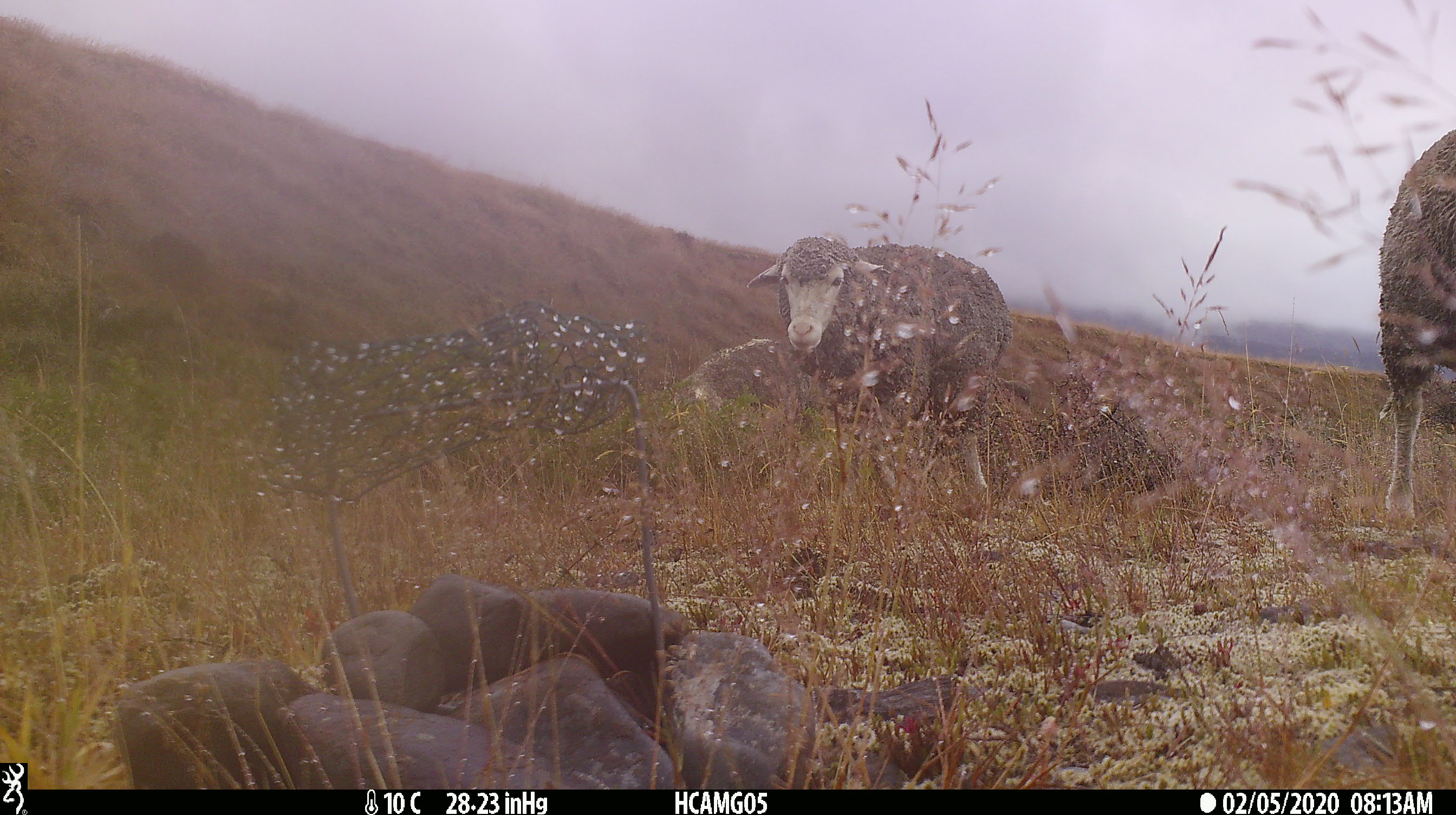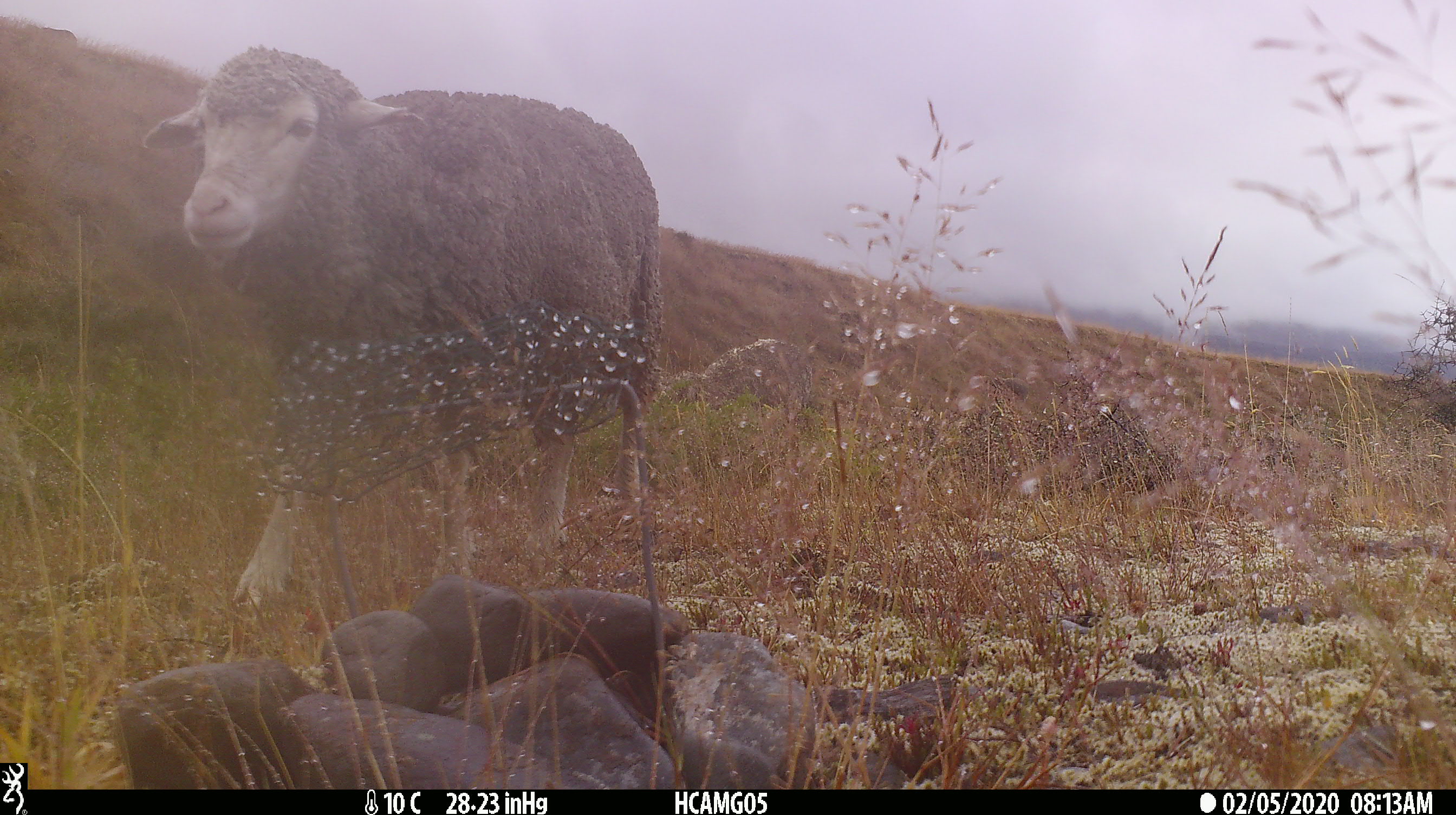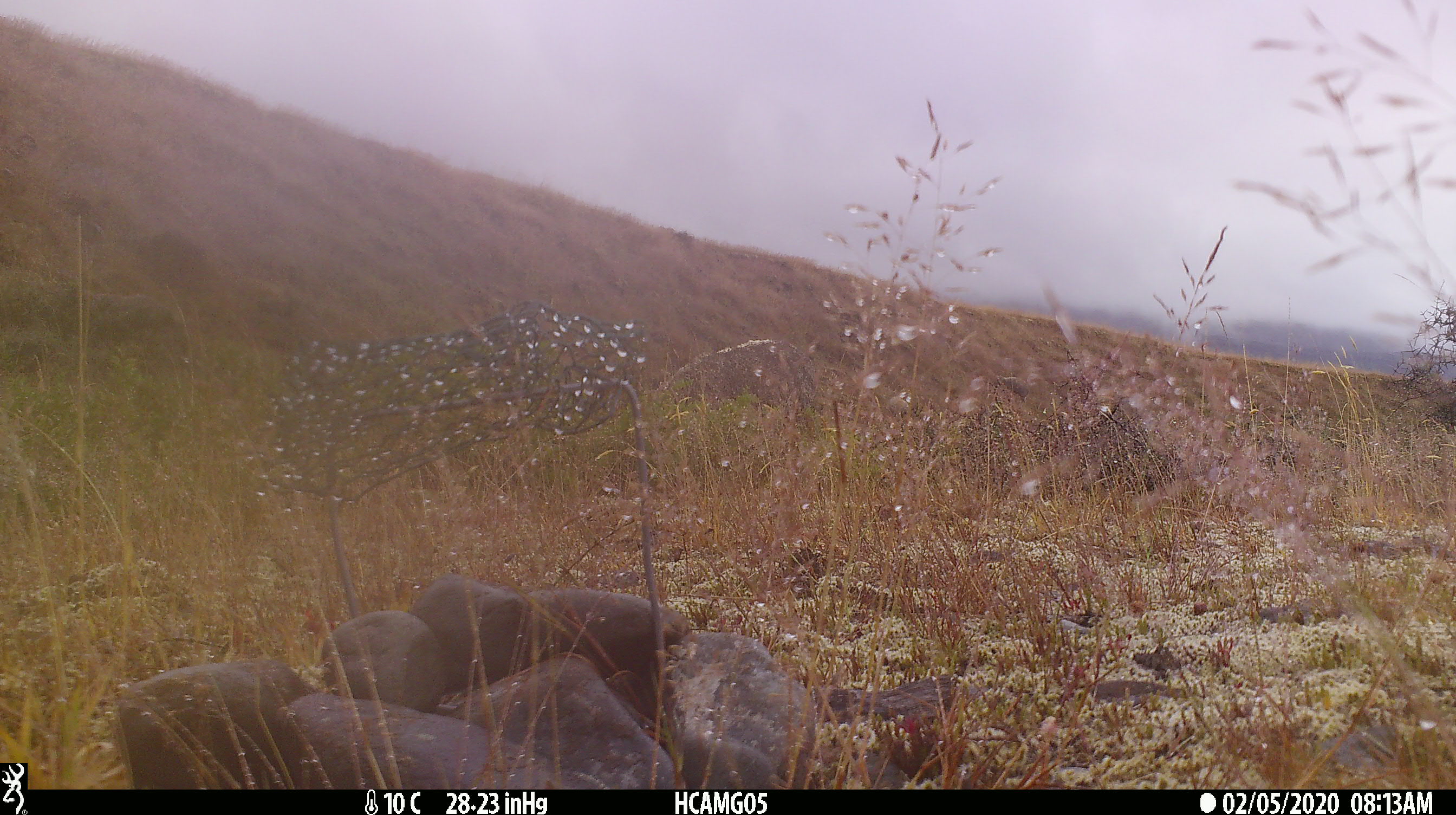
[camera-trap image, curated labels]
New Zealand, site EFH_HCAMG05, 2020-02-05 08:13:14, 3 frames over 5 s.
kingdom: Animalia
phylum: Chordata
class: Mammalia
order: Artiodactyla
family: Bovidae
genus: Ovis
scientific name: Ovis aries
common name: domestic sheep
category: sheep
Sheep (domestic sheep) (Ovis aries).